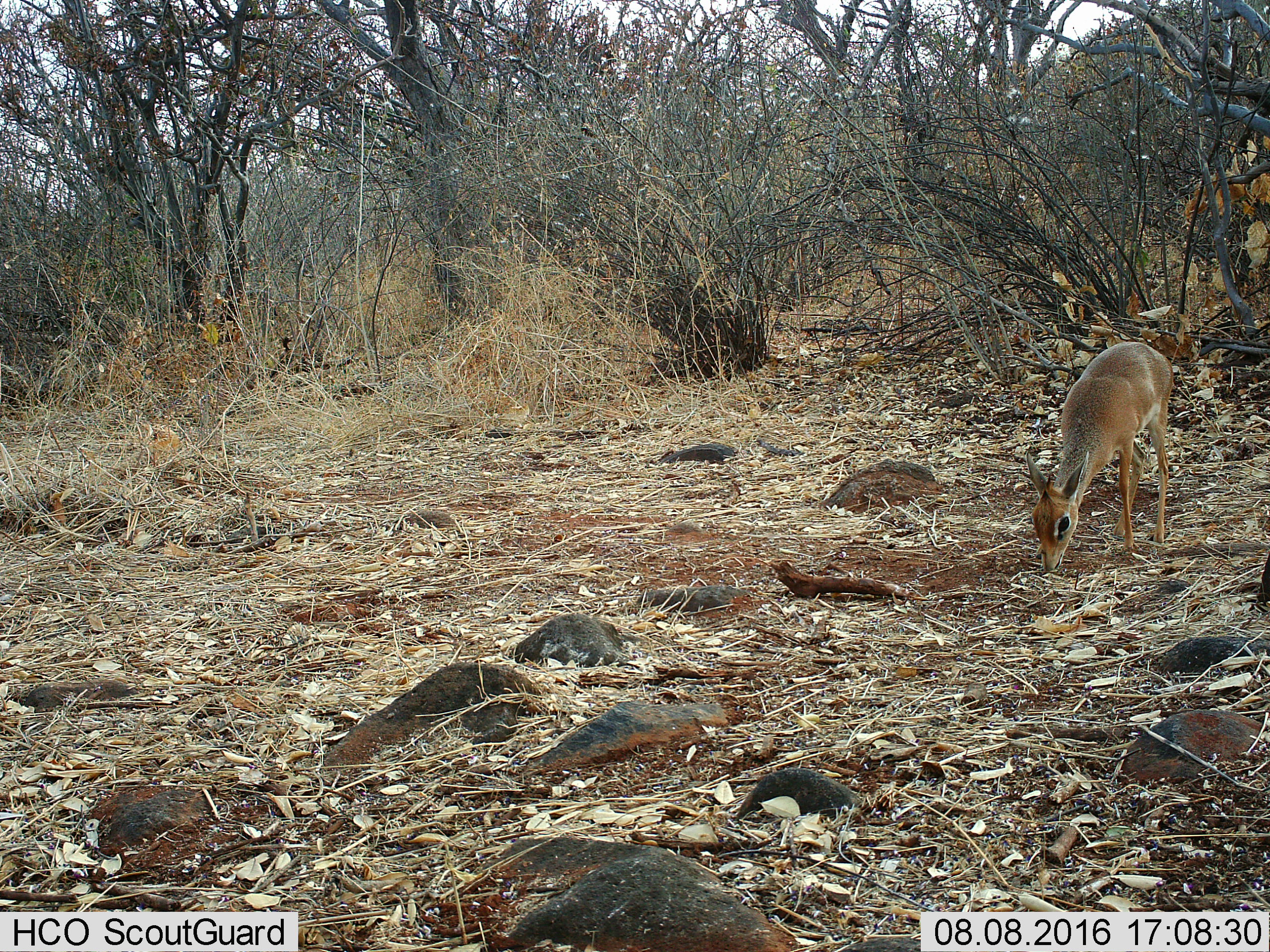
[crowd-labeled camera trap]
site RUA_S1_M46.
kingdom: Animalia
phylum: Chordata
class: Mammalia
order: Artiodactyla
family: Bovidae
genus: Madoqua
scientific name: Madoqua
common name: dik-dik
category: dikdik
Dikdik (dik-dik) (Madoqua), count 1. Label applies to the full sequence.